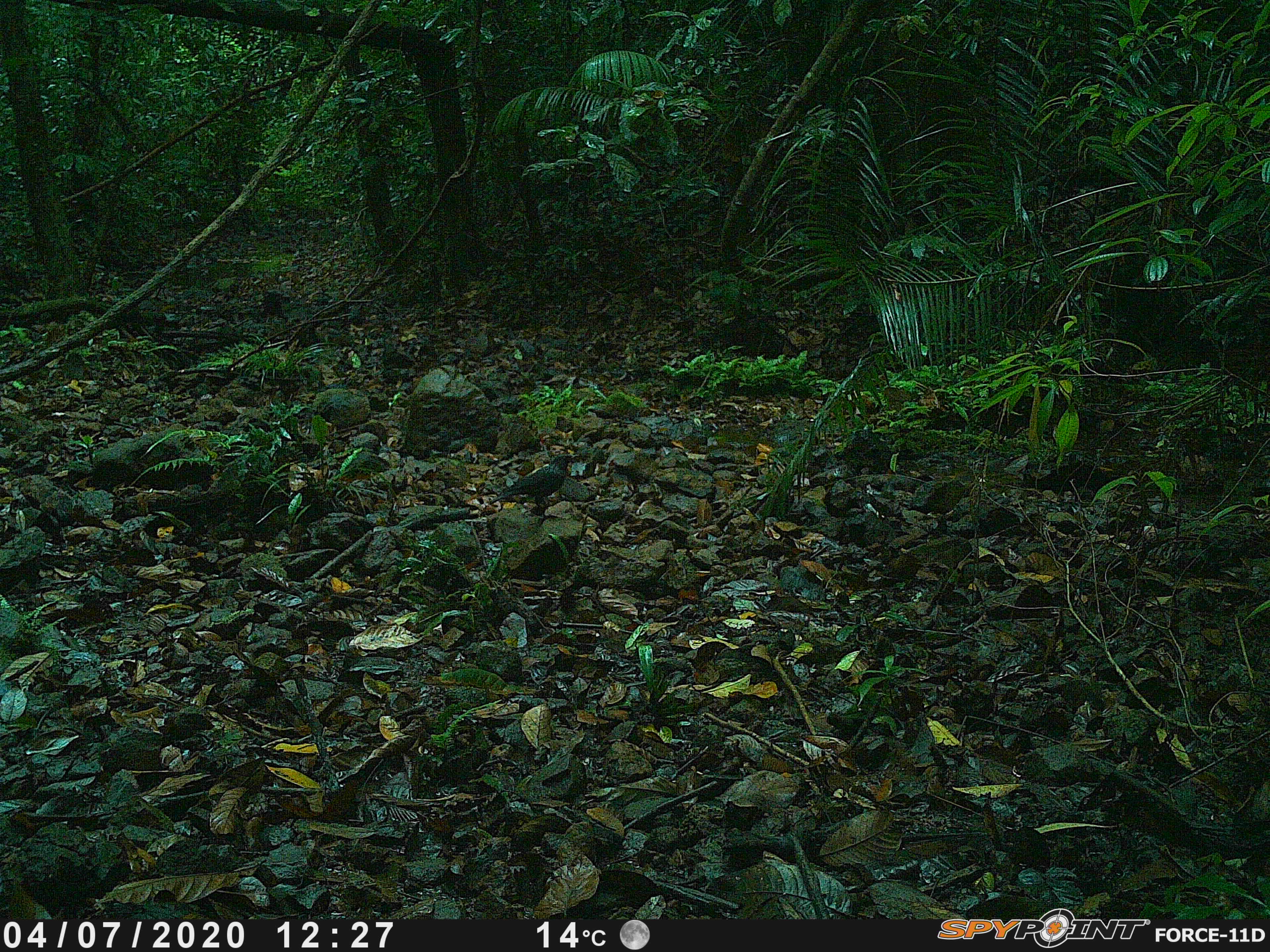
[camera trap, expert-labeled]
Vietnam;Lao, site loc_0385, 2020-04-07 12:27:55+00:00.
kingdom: Animalia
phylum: Chordata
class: Aves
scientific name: Aves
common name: bird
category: unidentified bird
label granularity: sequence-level